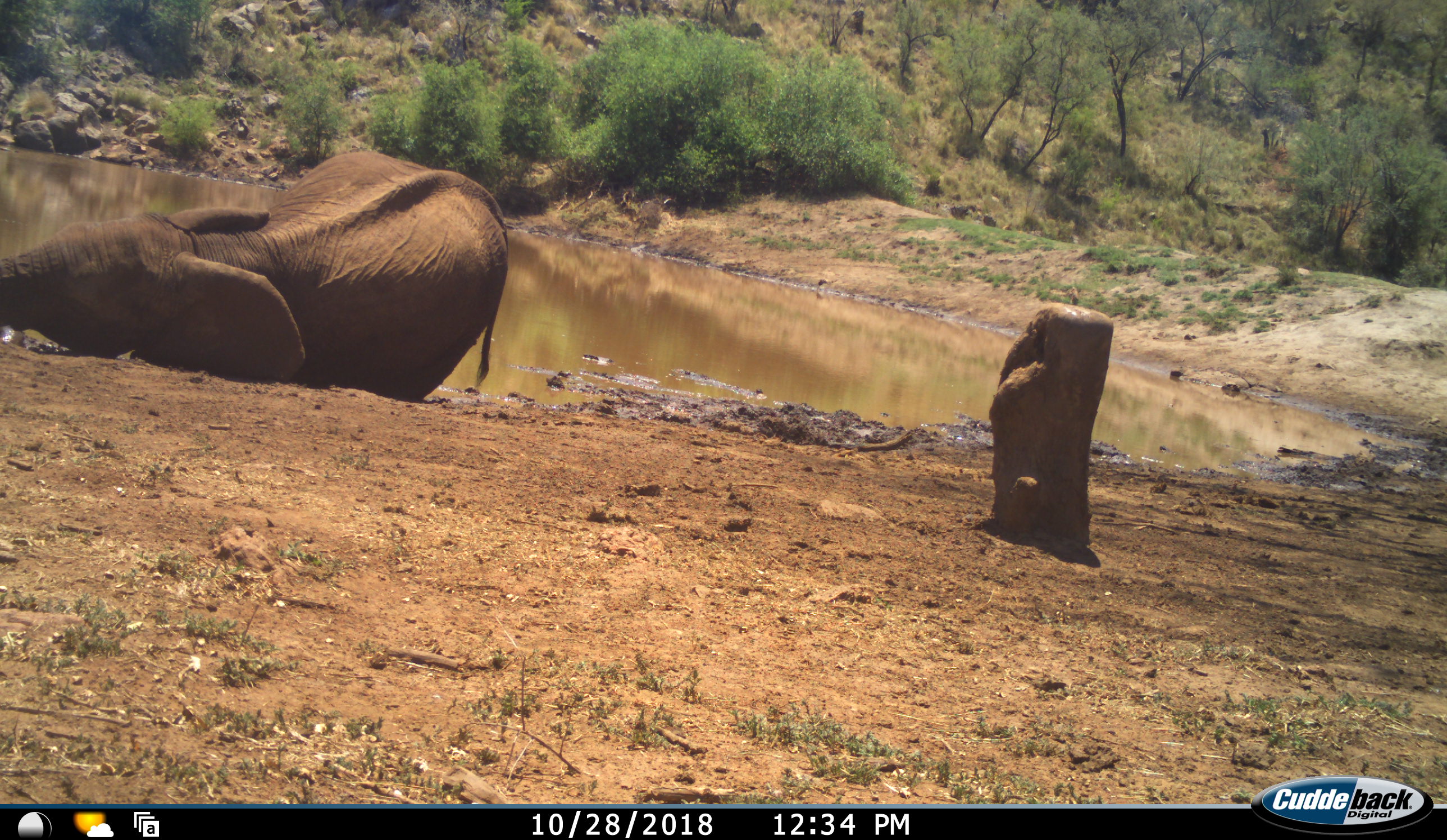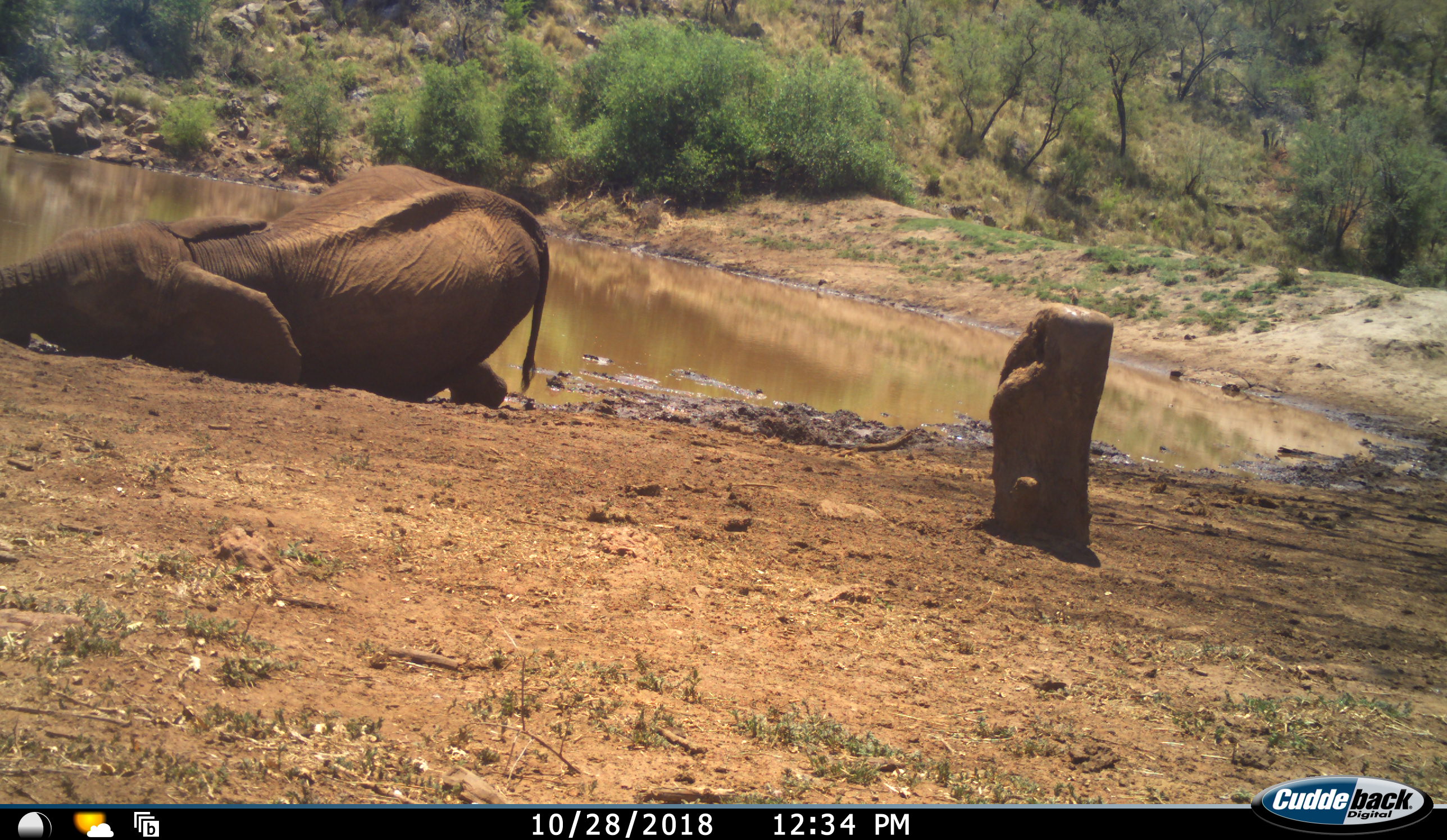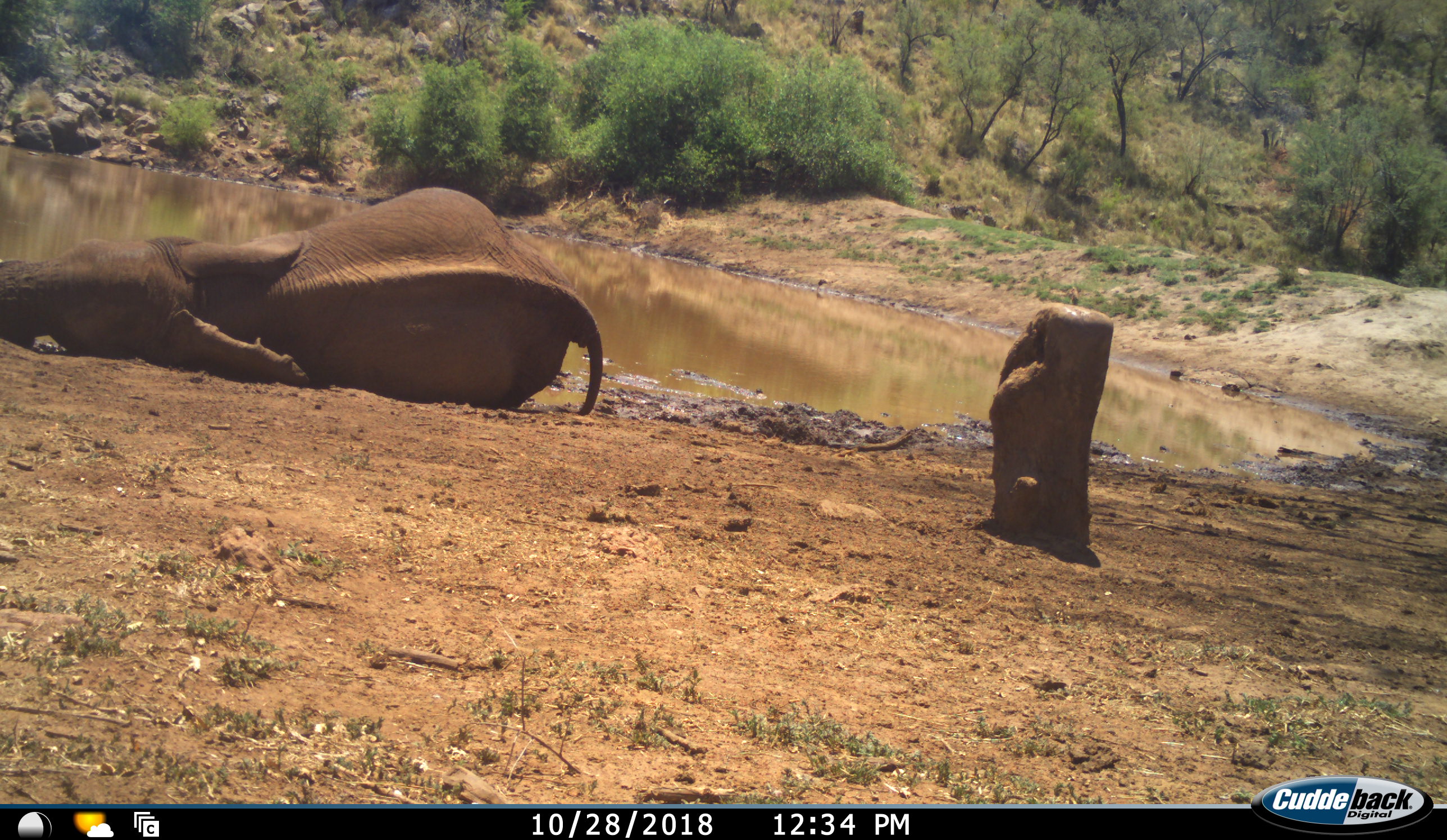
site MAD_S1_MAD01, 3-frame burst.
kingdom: Animalia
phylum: Chordata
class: Mammalia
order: Proboscidea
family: Elephantidae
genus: Loxodonta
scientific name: Loxodonta africana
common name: african bush elephant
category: elephant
Elephant (african bush elephant) (Loxodonta africana), count 1. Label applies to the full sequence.